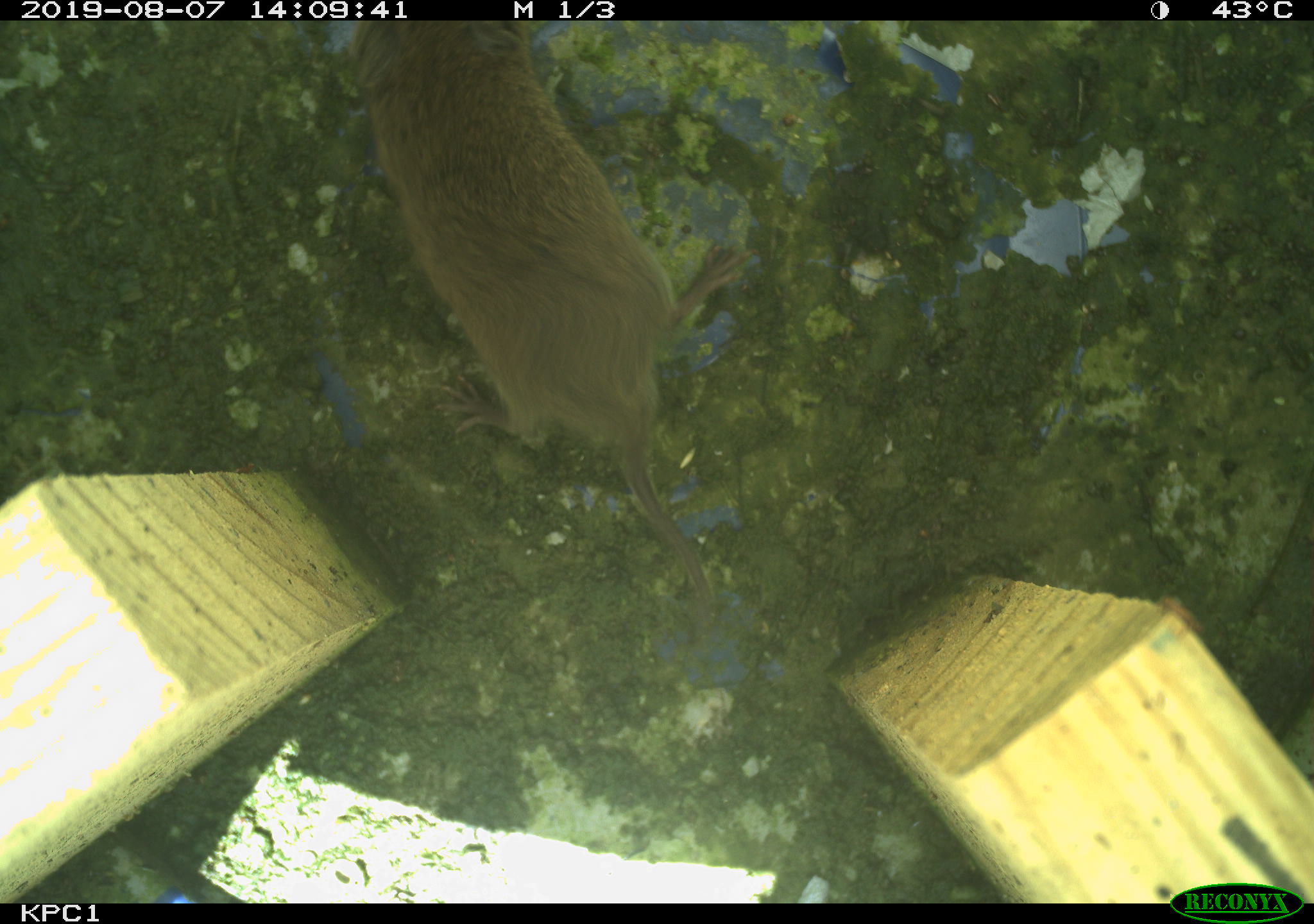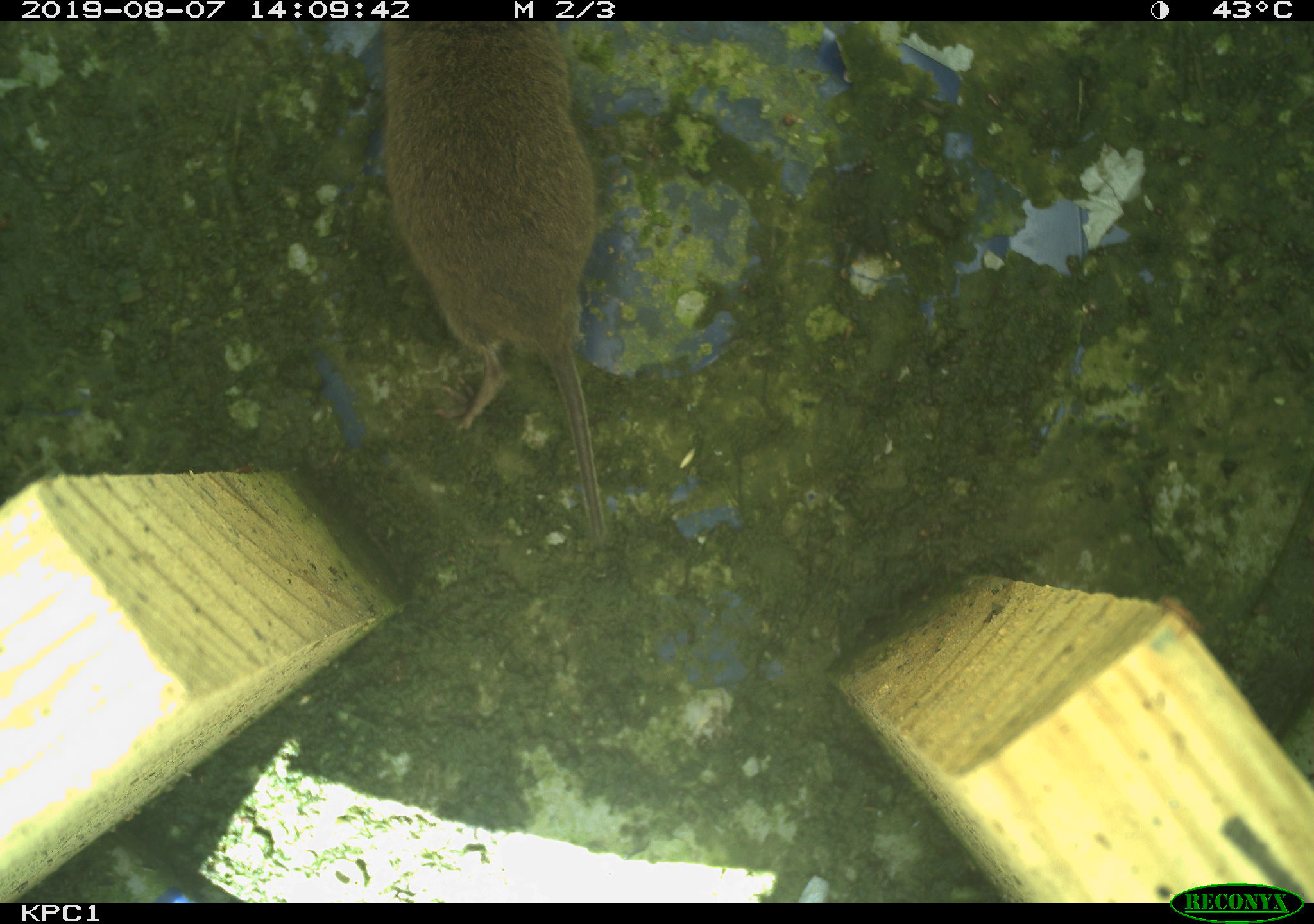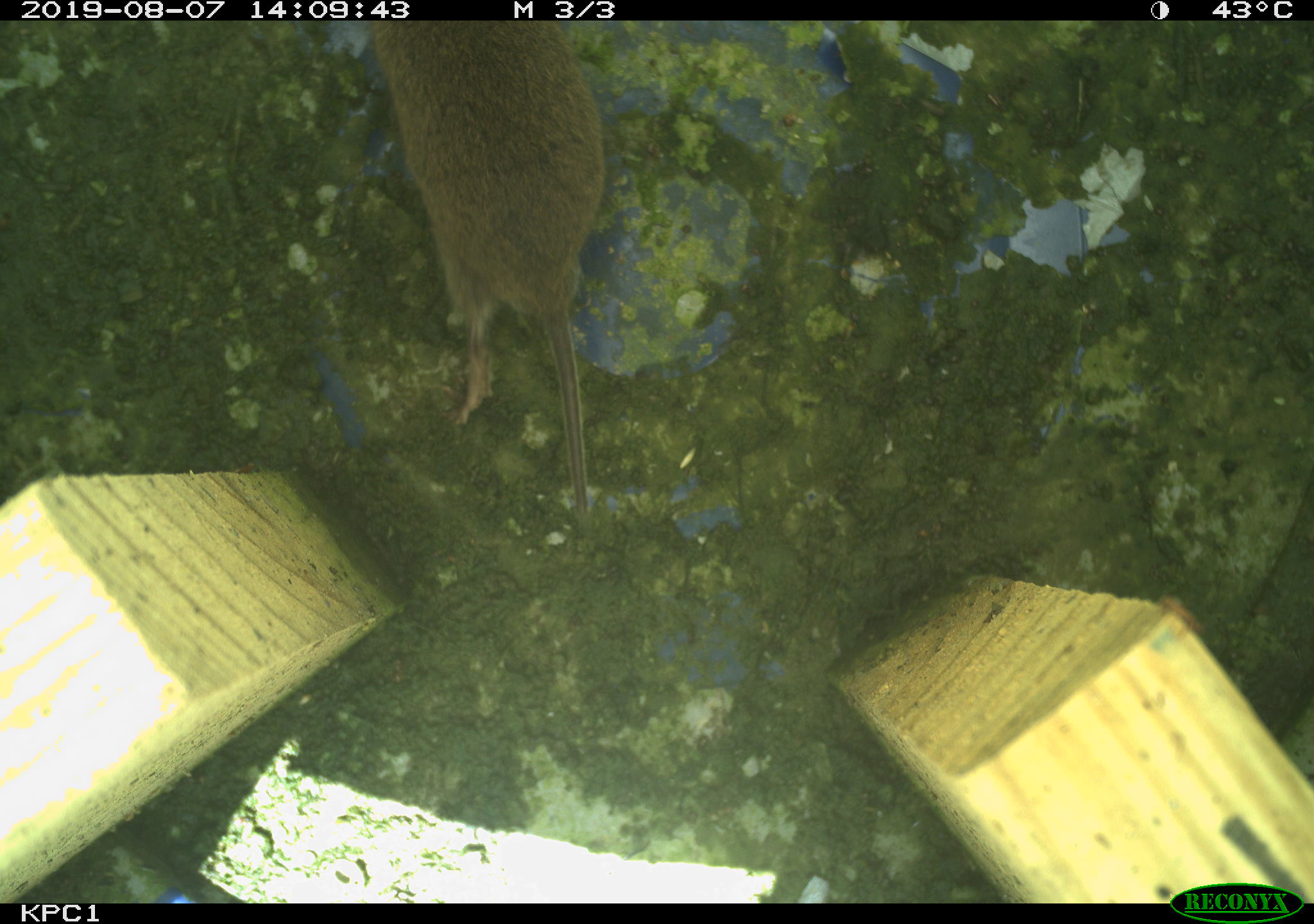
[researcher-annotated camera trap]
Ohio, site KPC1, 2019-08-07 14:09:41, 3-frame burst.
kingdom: Animalia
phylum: Chordata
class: Mammalia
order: Rodentia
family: Cricetidae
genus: Microtus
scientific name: Microtus pennsylvanicus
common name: meadow vole